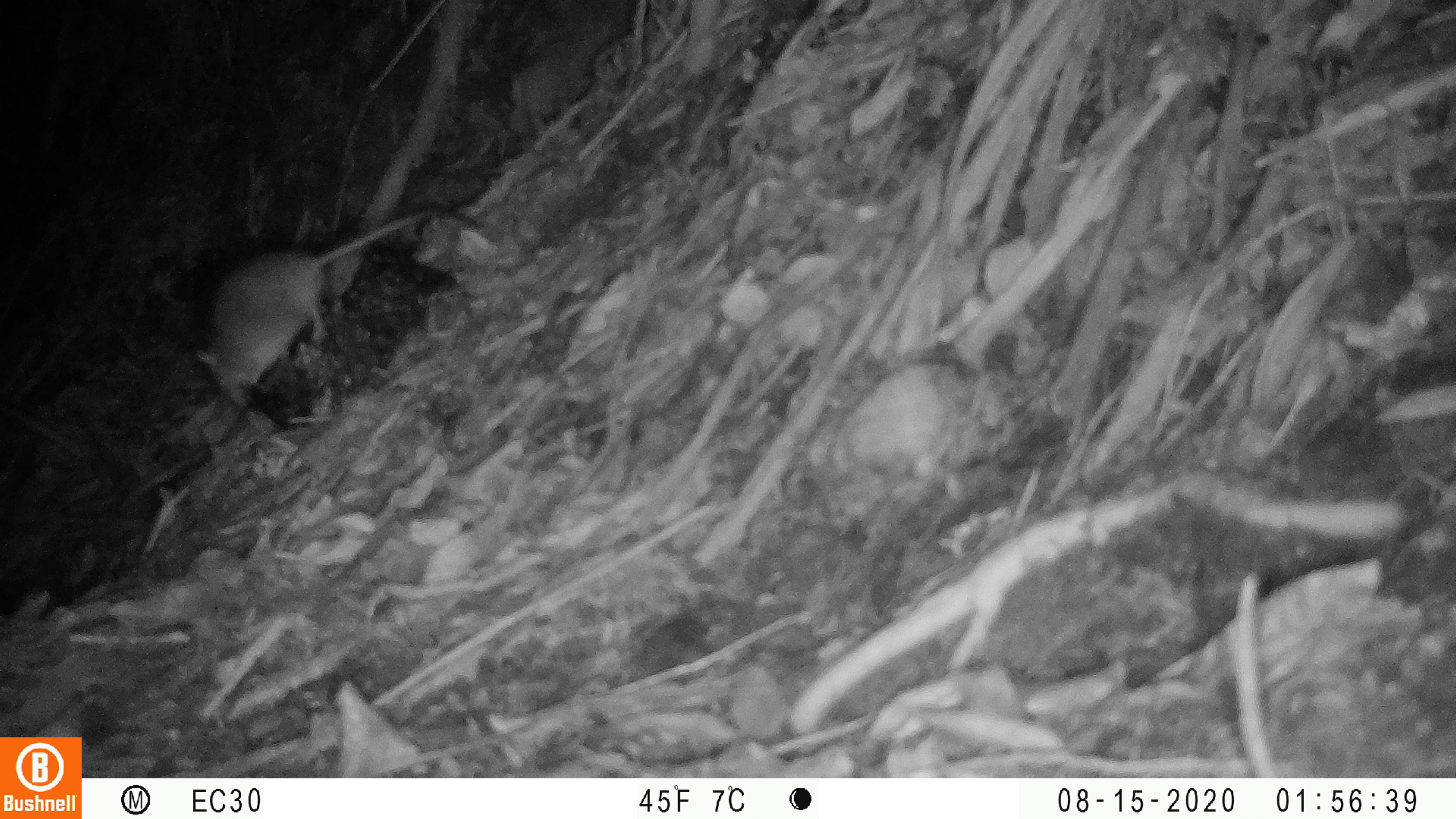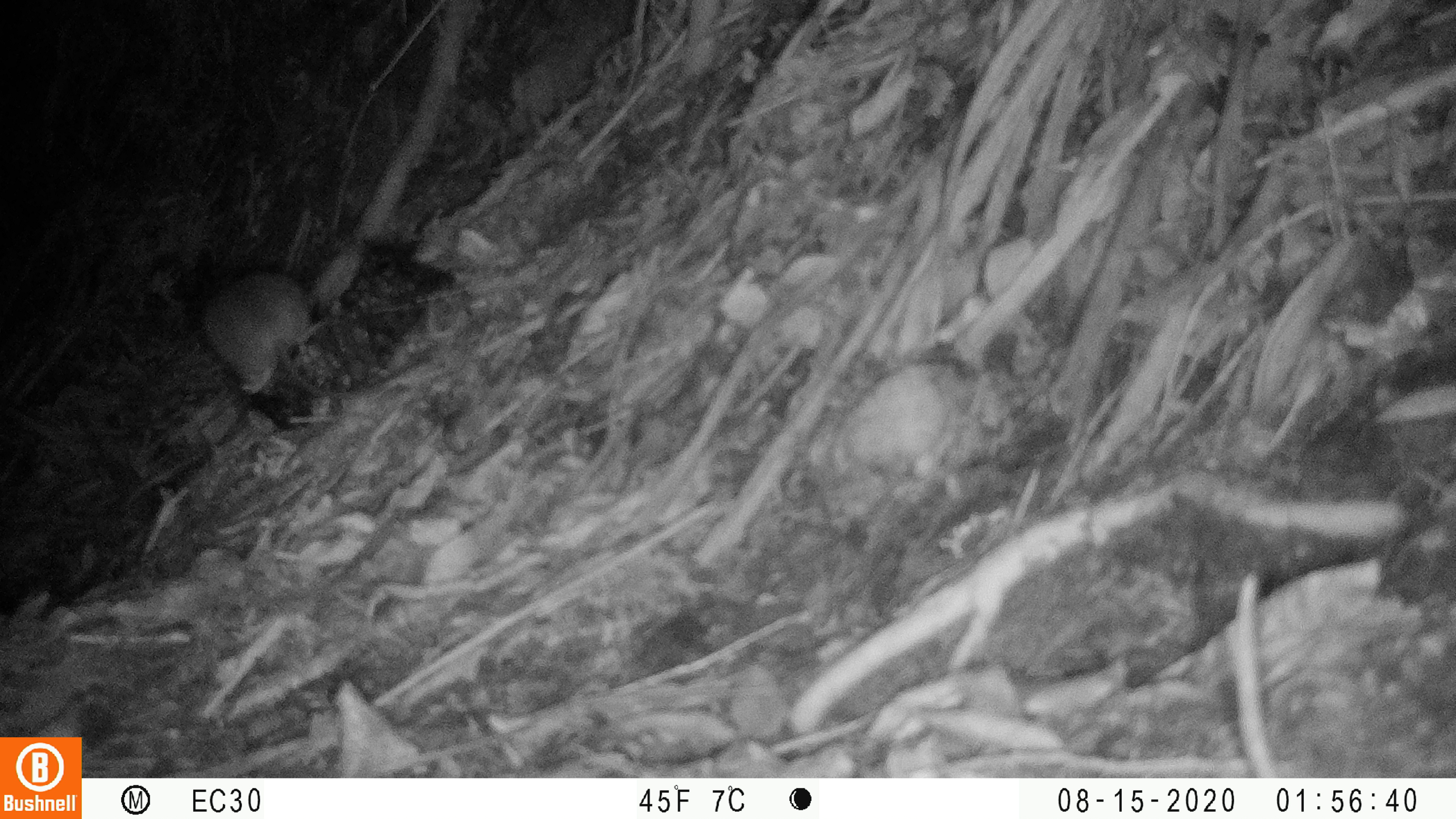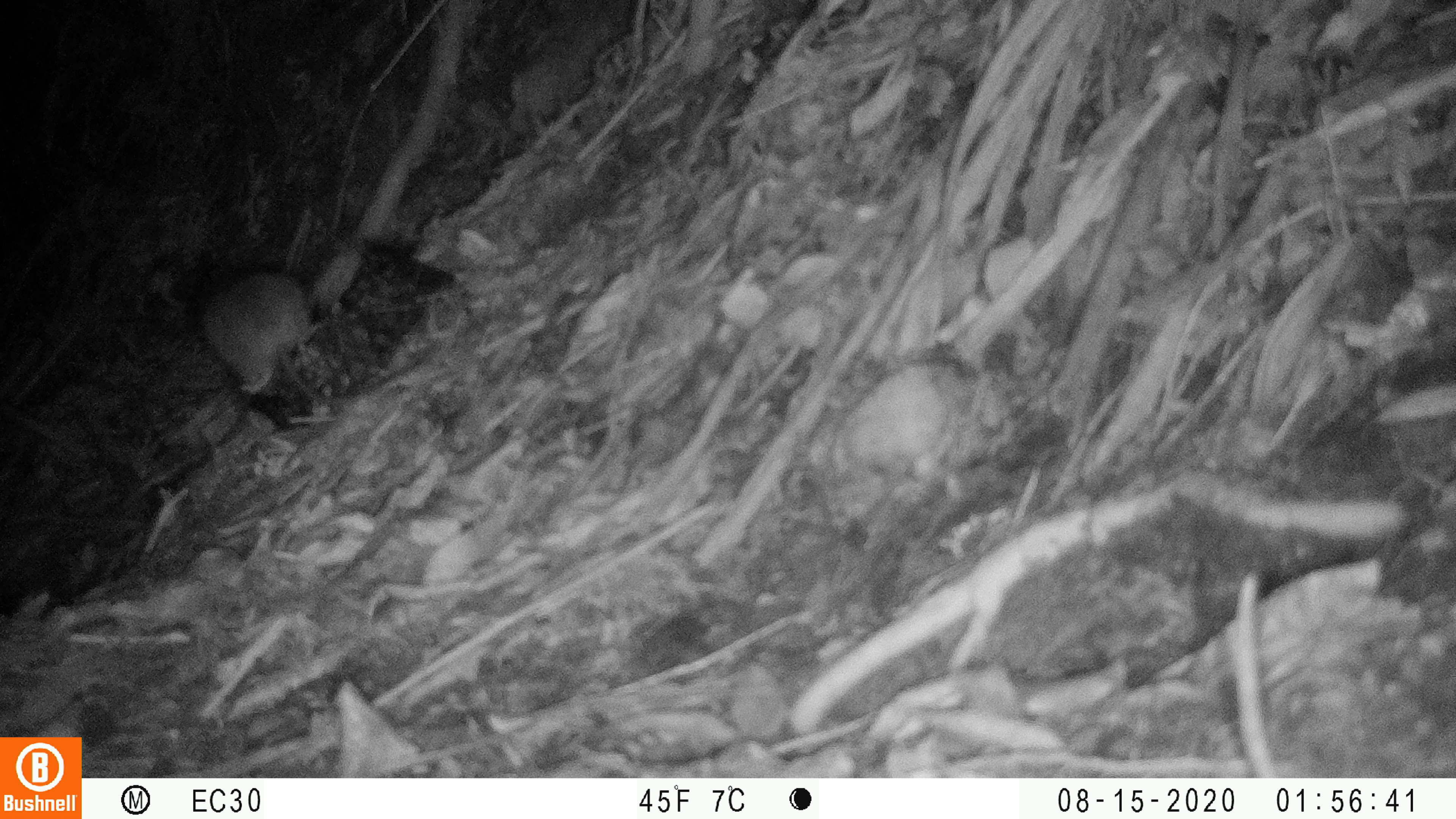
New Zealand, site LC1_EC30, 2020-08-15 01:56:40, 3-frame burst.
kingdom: Animalia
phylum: Chordata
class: Mammalia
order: Rodentia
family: Muridae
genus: Rattus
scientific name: Rattus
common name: rat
Rat (Rattus).